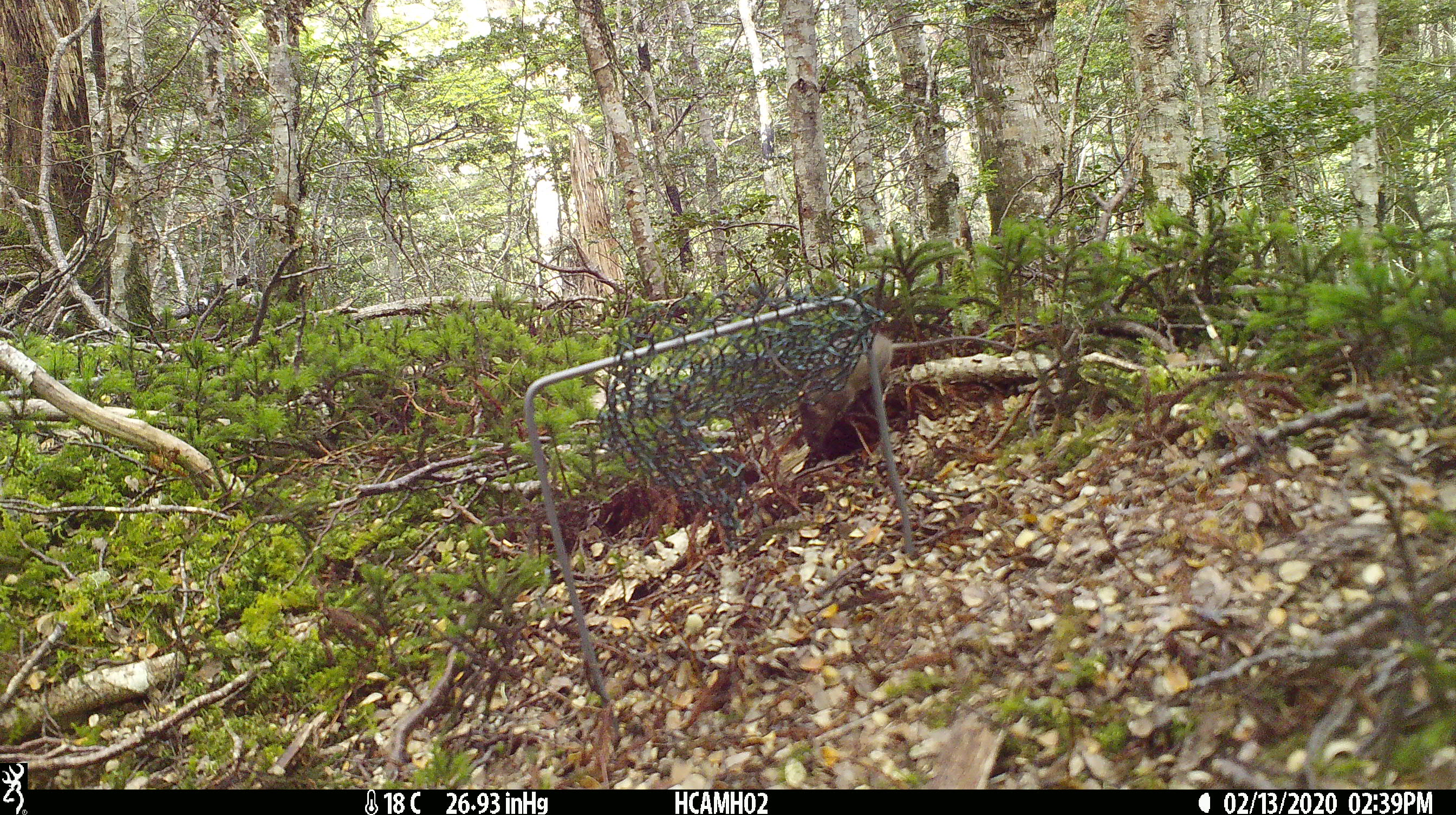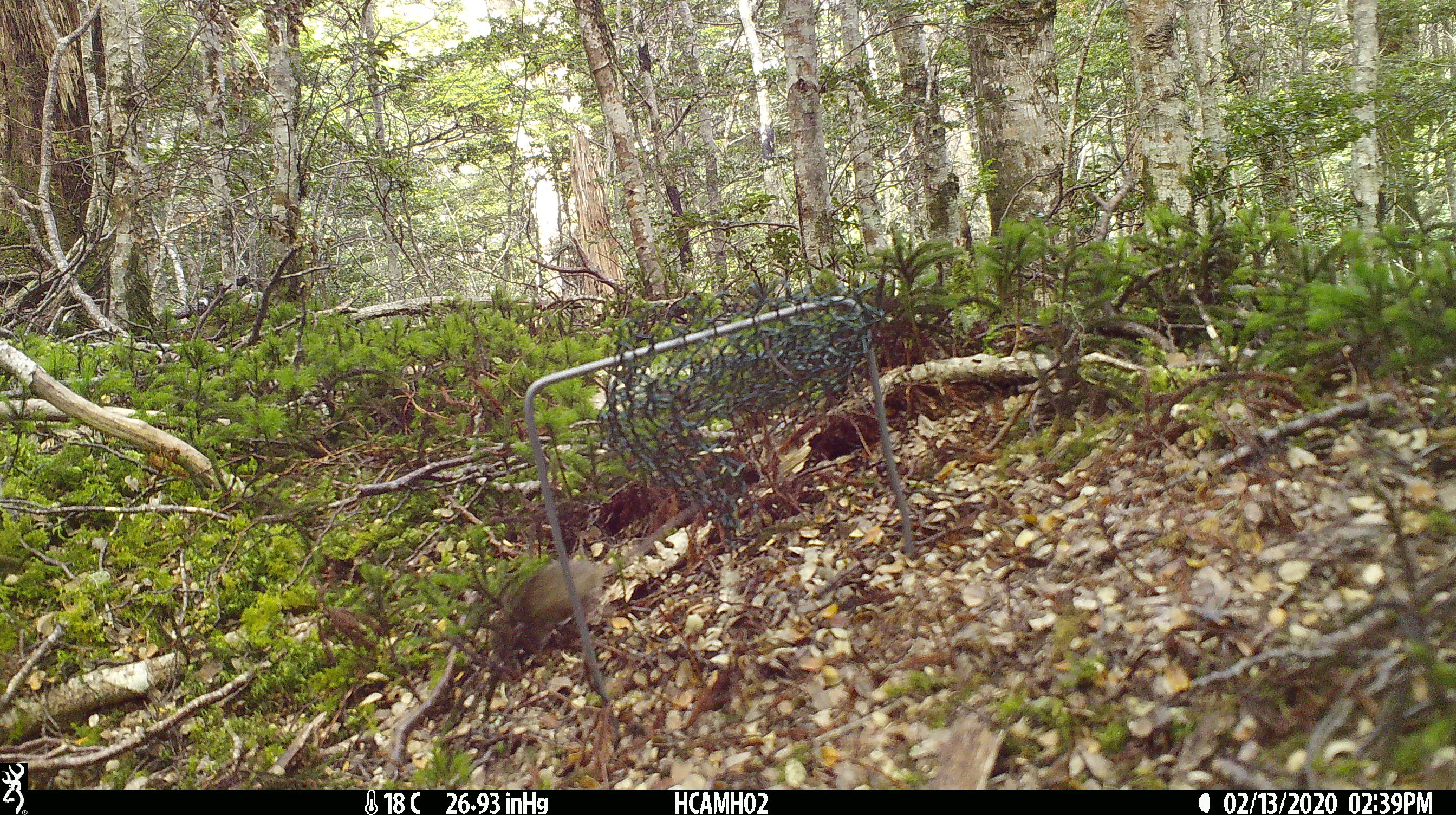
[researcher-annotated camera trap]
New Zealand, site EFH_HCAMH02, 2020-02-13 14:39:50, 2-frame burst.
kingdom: Animalia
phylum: Chordata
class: Mammalia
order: Rodentia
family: Muridae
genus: Mus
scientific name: Mus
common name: mouse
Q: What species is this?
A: Mouse (Mus).